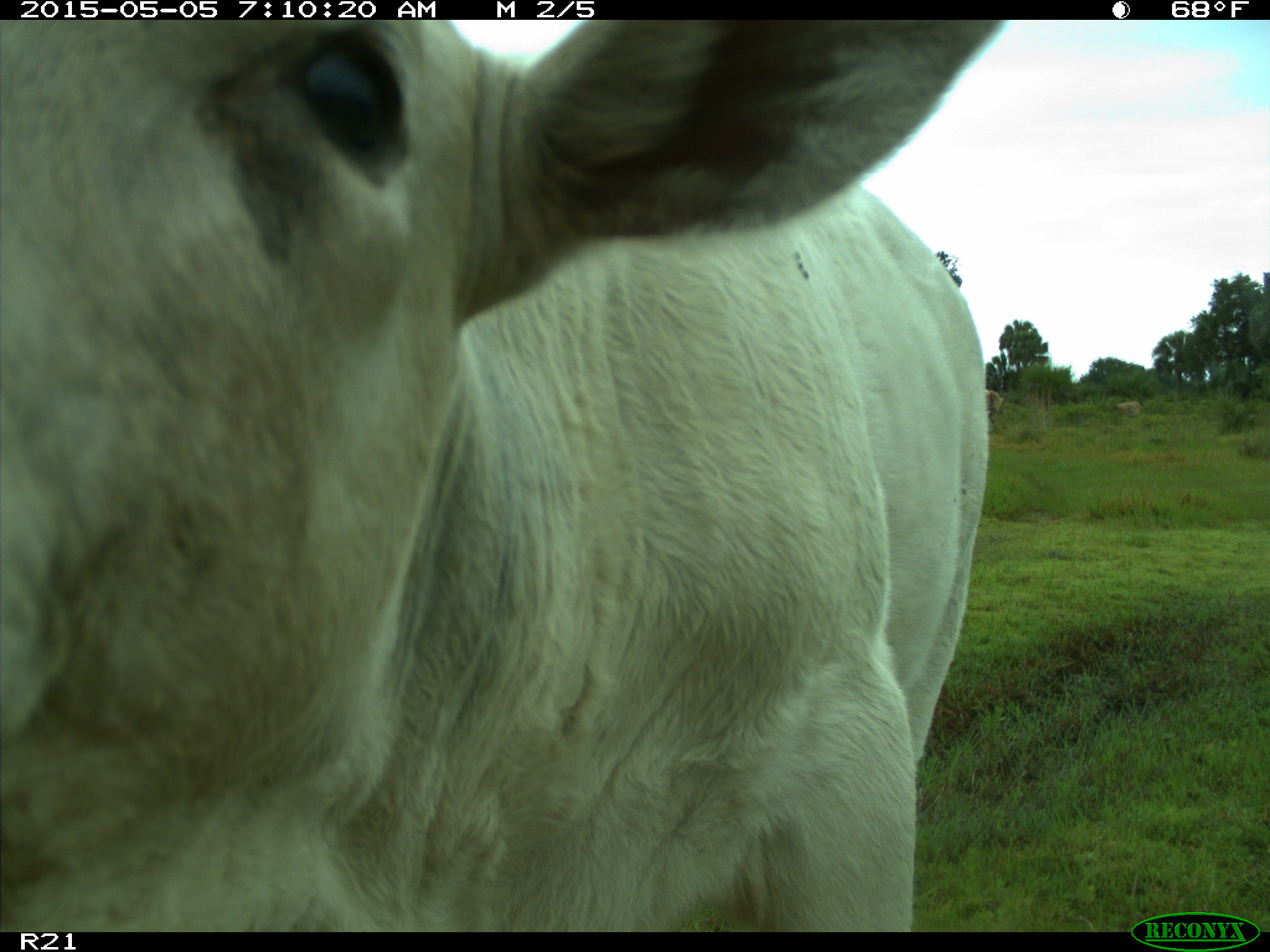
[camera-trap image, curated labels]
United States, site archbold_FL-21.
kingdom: Animalia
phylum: Chordata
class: Mammalia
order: Artiodactyla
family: Bovidae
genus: Bos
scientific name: Bos taurus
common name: domestic cow